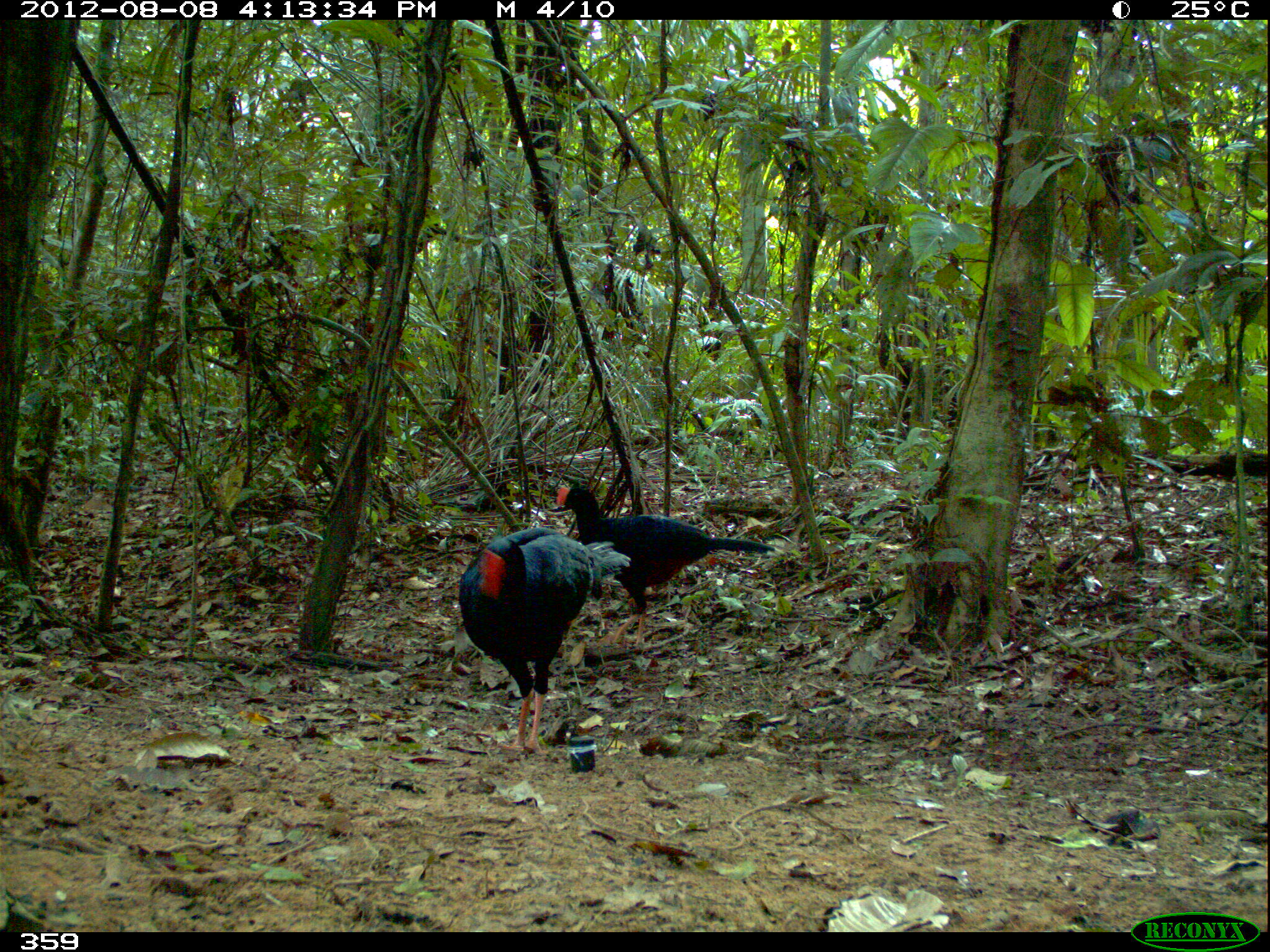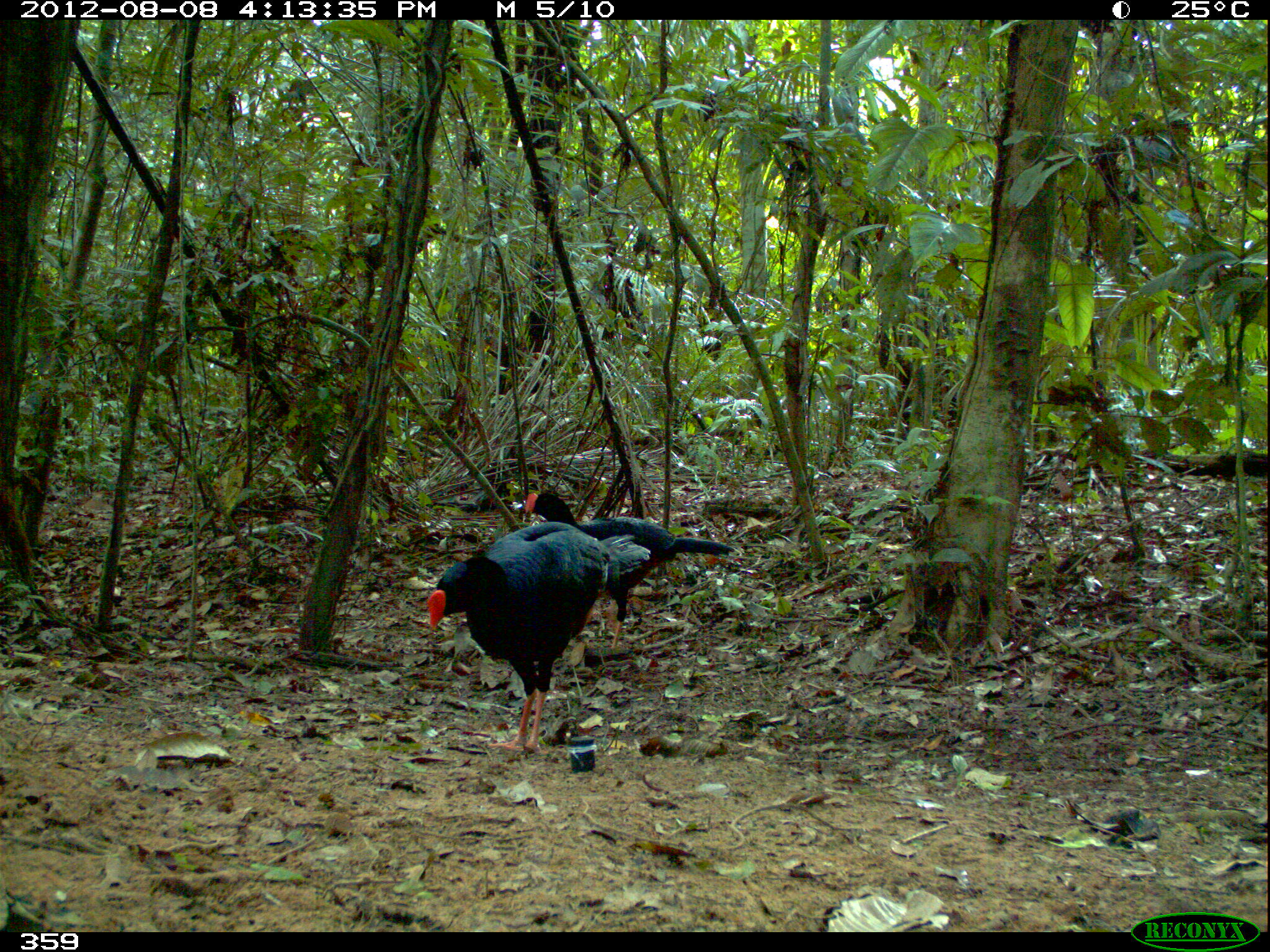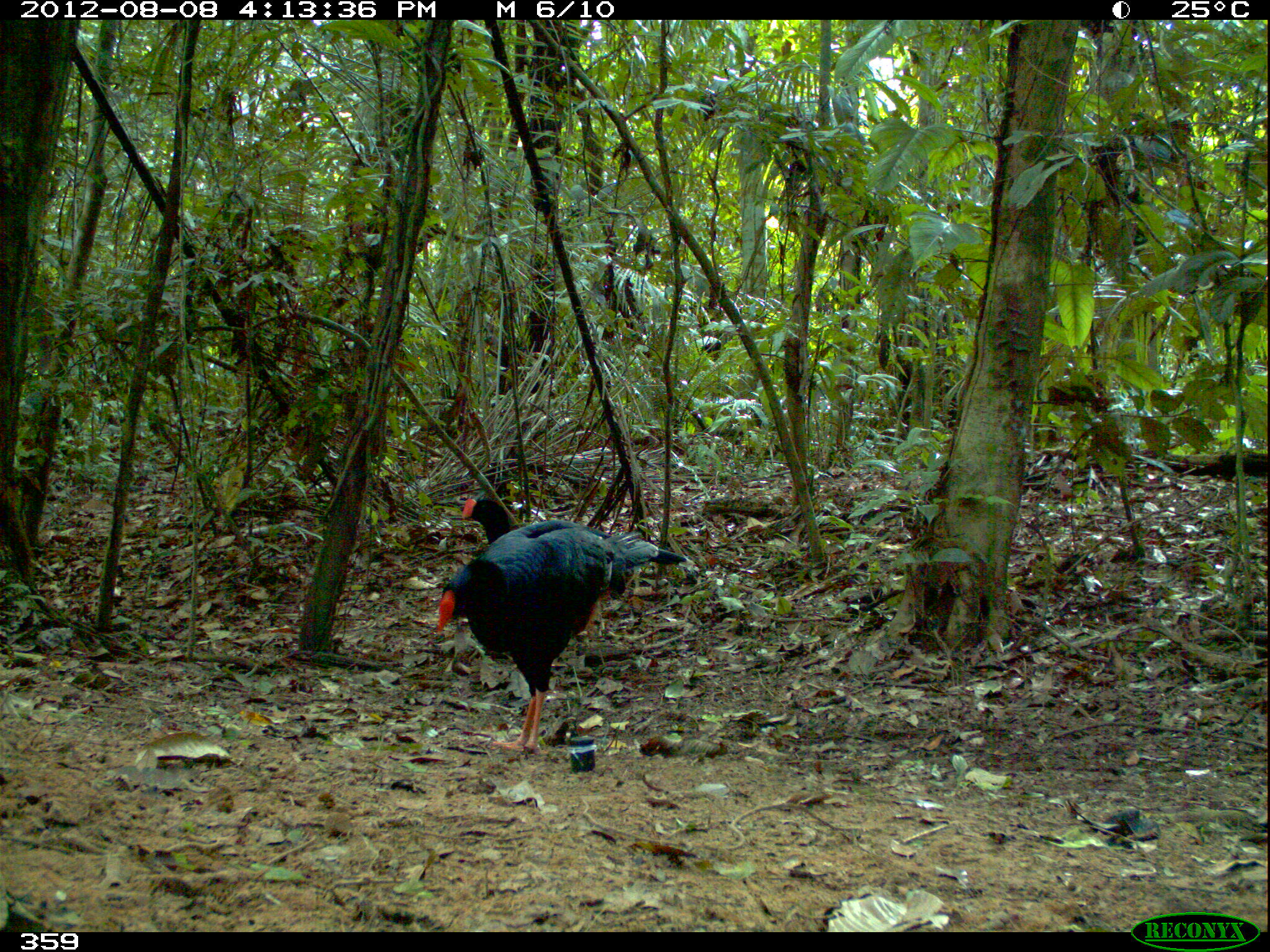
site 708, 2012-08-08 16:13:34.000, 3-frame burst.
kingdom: Animalia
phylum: Chordata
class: Aves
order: Galliformes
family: Cracidae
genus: Mitu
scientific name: Mitu tuberosum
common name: razor-billed curassow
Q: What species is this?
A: Mitu tuberosum (razor-billed curassow).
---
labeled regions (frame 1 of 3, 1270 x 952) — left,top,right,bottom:
mitu tuberosum: 458,526,631,756; 555,483,785,647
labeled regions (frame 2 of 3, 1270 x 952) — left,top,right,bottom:
mitu tuberosum: 425,521,652,755; 523,492,741,649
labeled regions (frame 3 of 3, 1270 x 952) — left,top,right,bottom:
mitu tuberosum: 434,517,659,757; 459,496,695,632